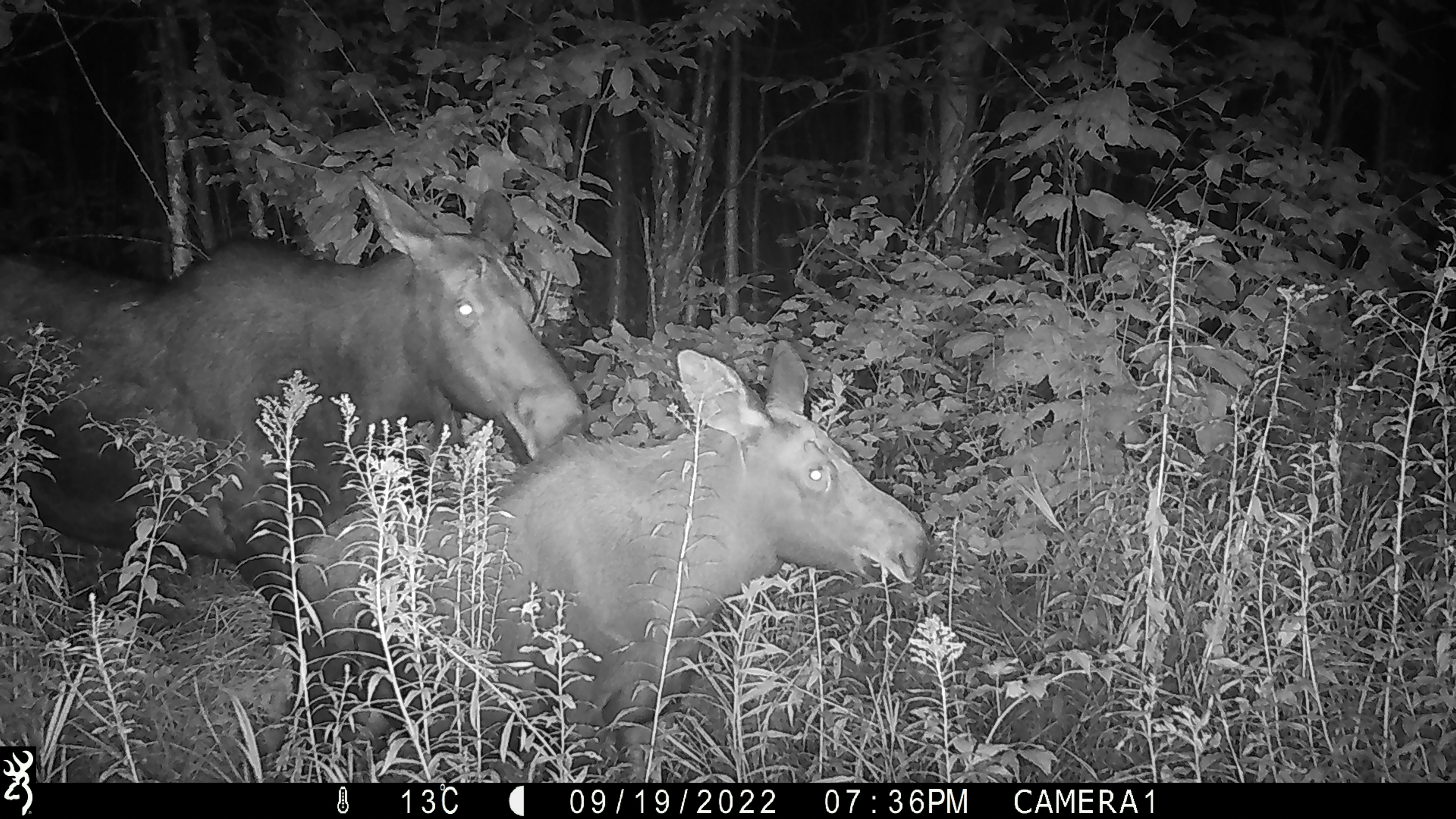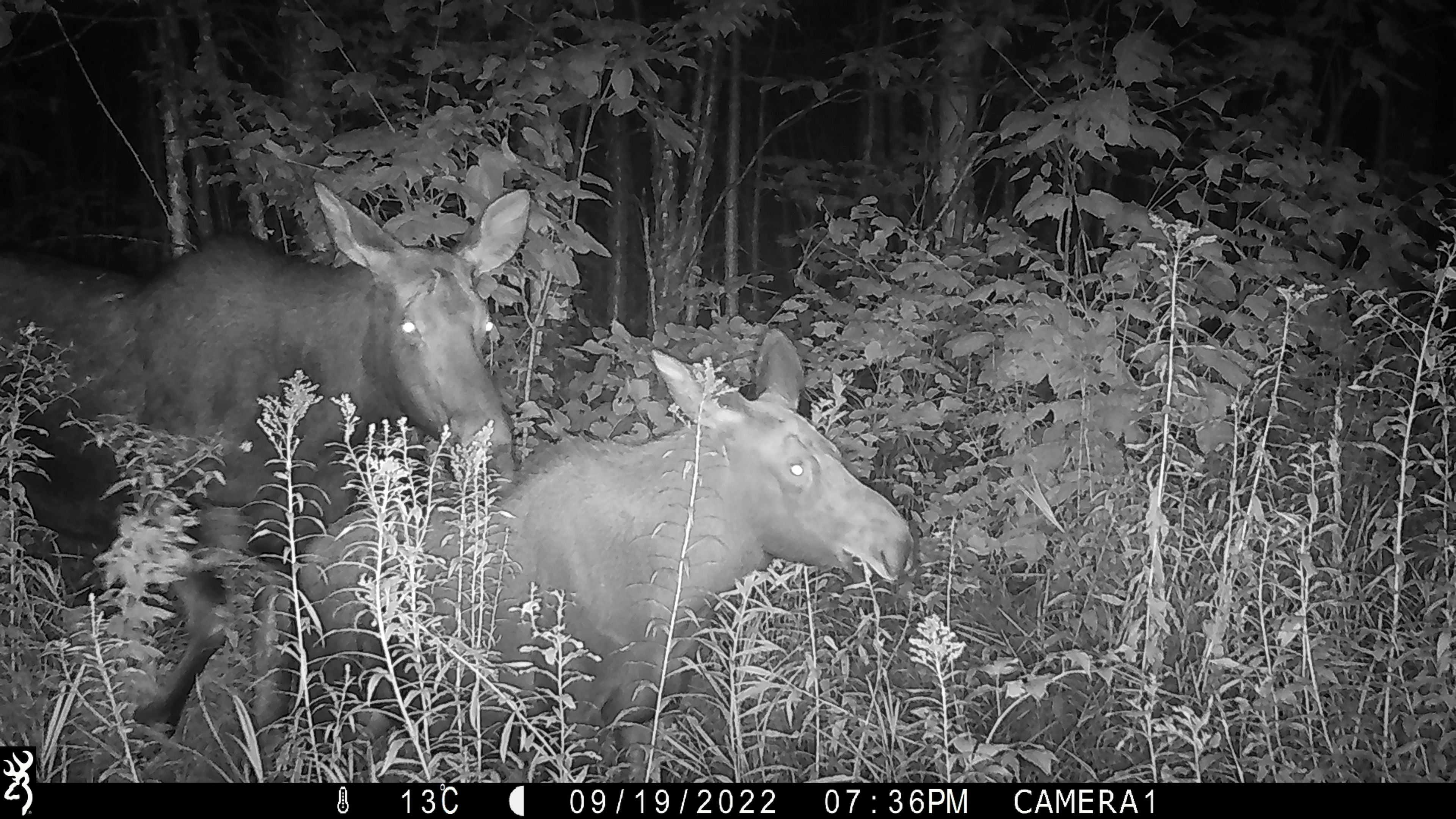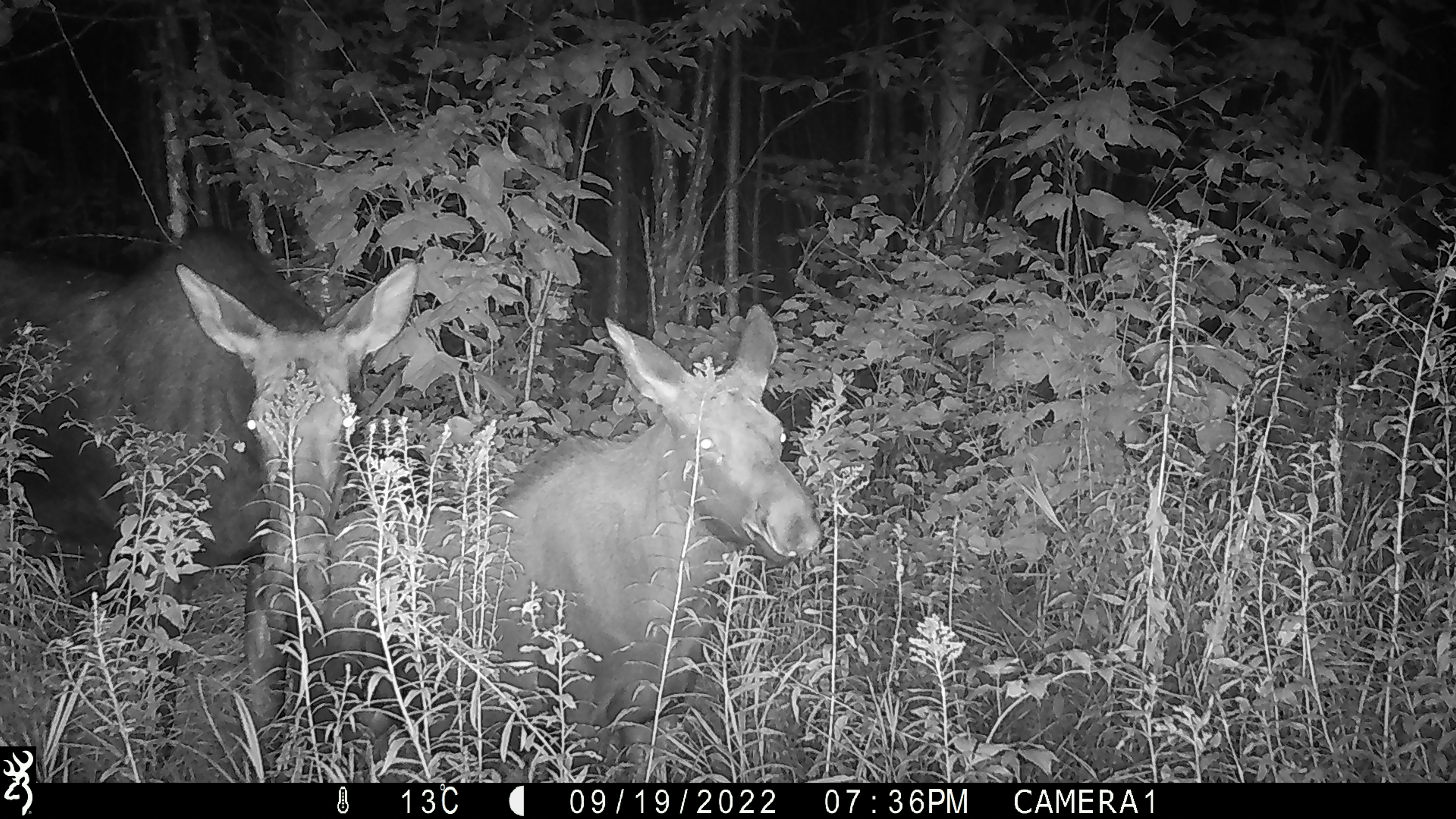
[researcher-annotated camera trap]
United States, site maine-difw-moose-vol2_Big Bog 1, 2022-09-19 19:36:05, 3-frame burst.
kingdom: Animalia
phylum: Chordata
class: Mammalia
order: Artiodactyla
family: Cervidae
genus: Alces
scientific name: Alces alces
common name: moose